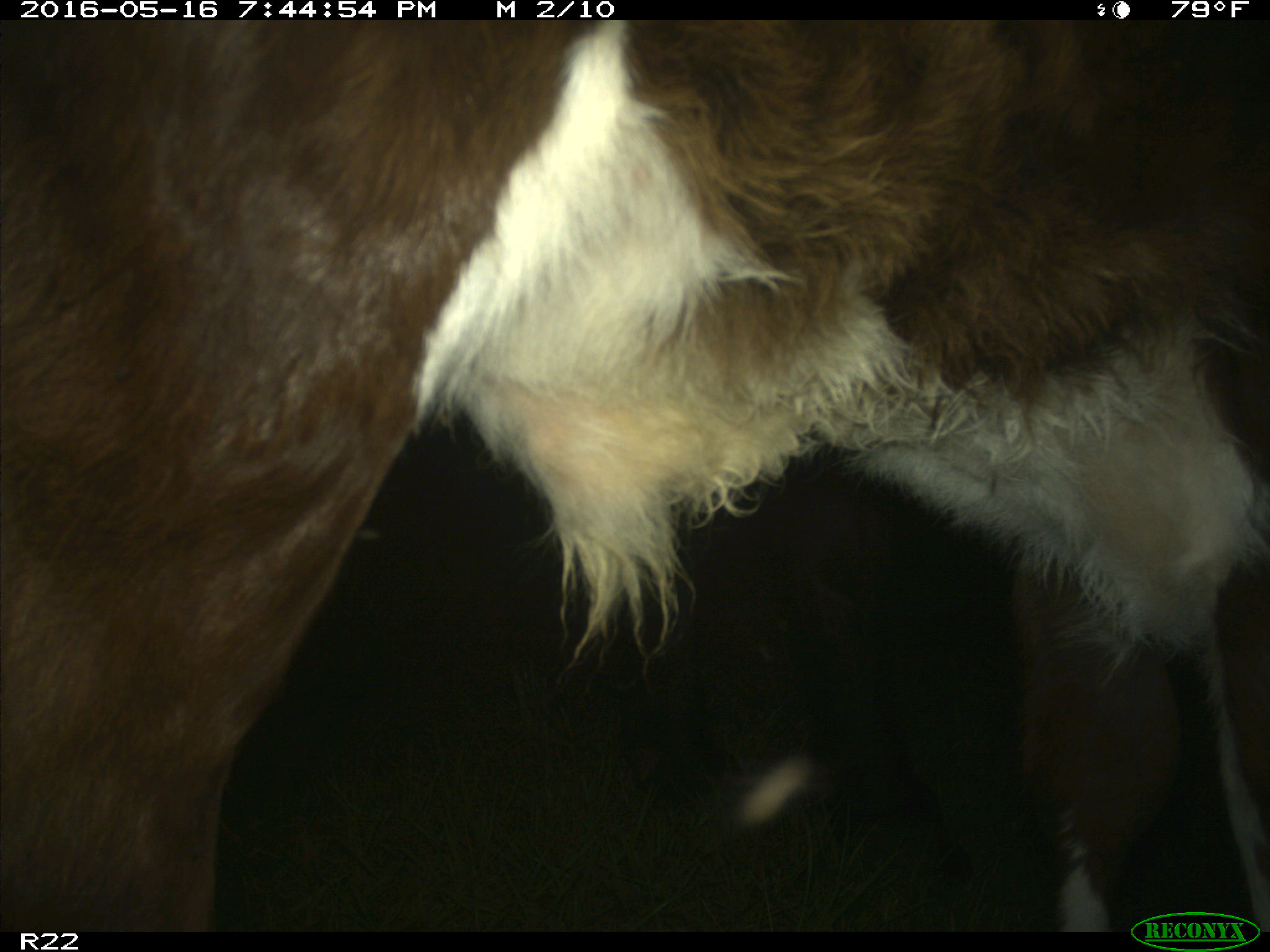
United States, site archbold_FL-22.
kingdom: Animalia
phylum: Chordata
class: Mammalia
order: Artiodactyla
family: Bovidae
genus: Bos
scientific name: Bos taurus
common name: domestic cow